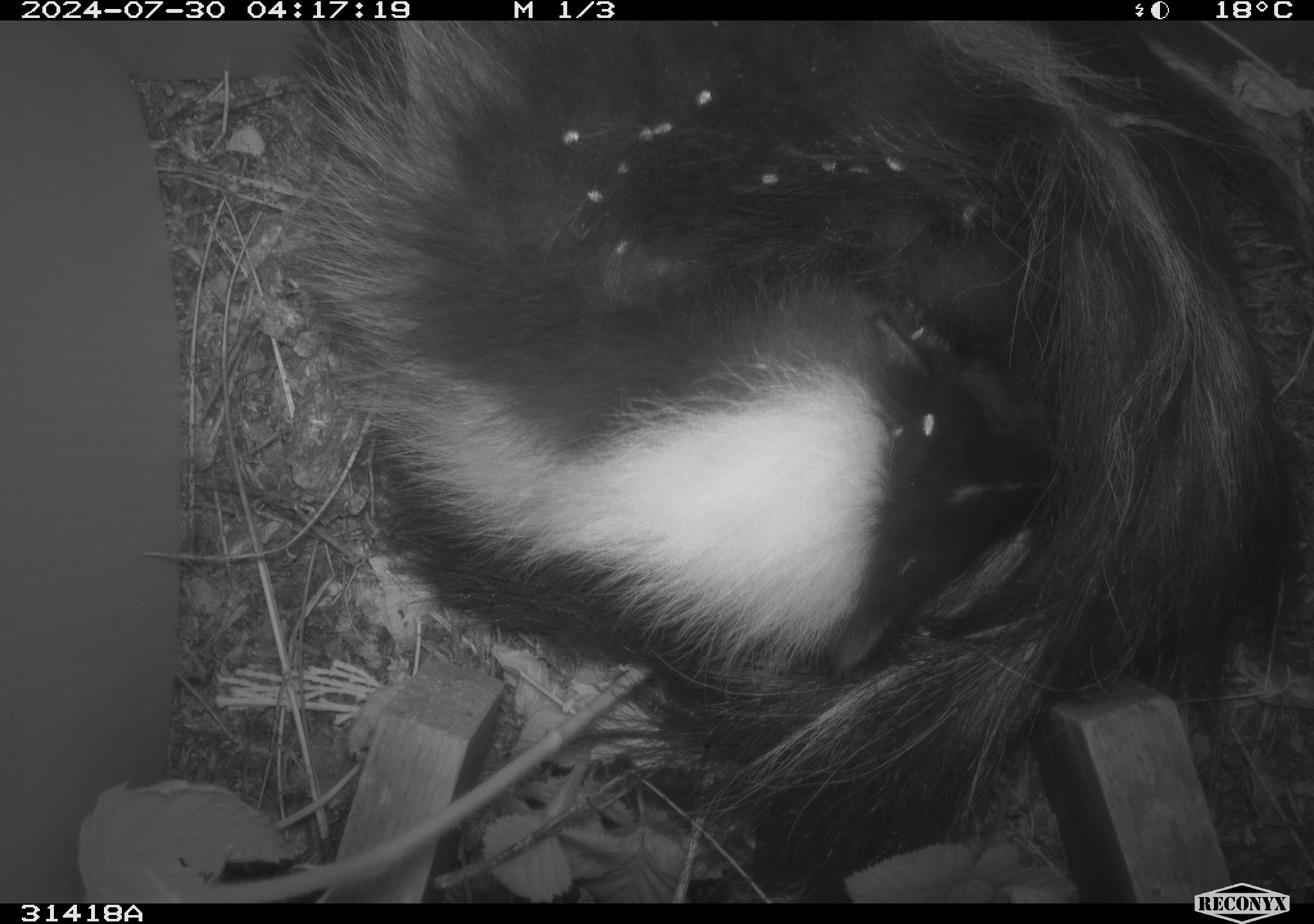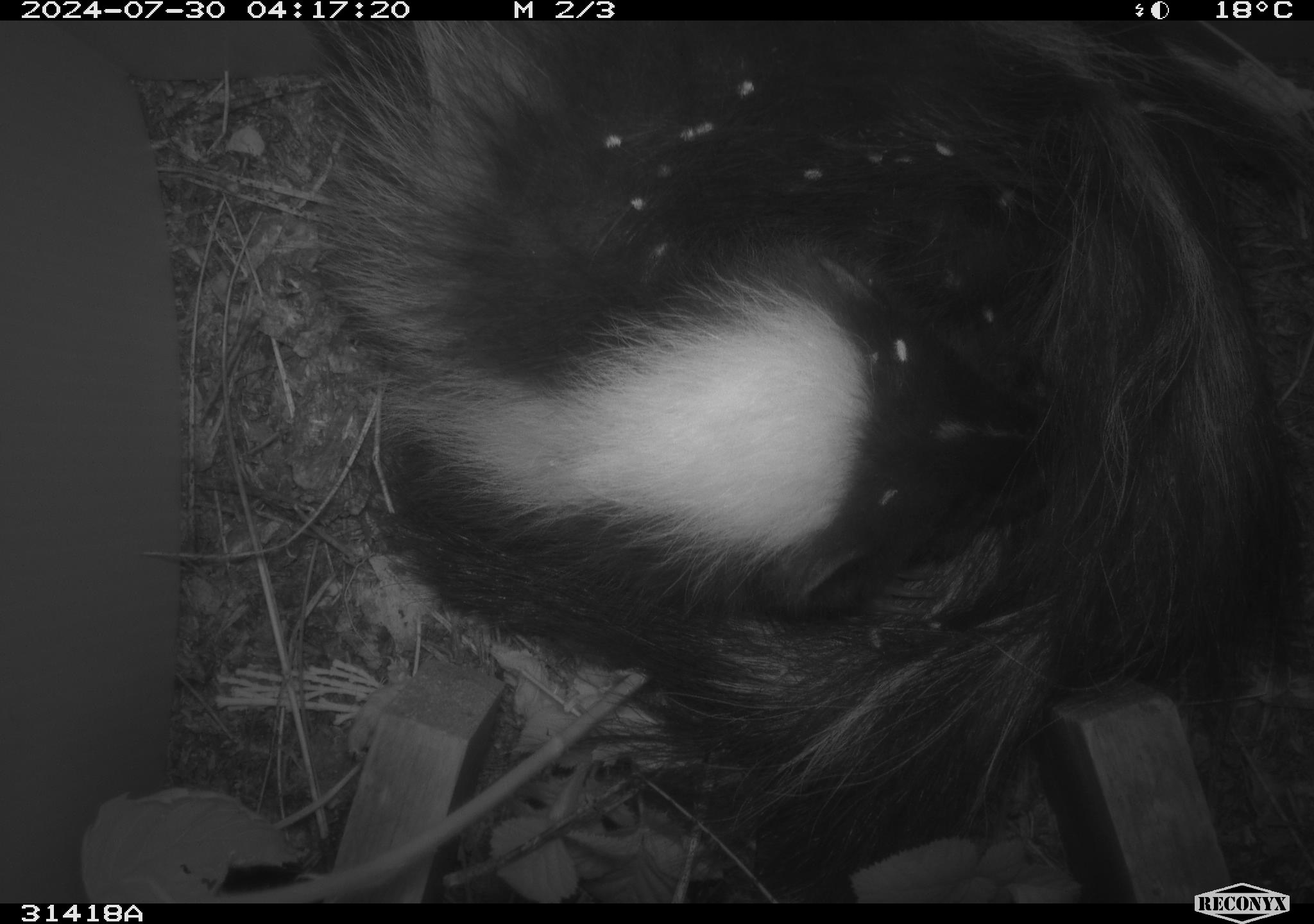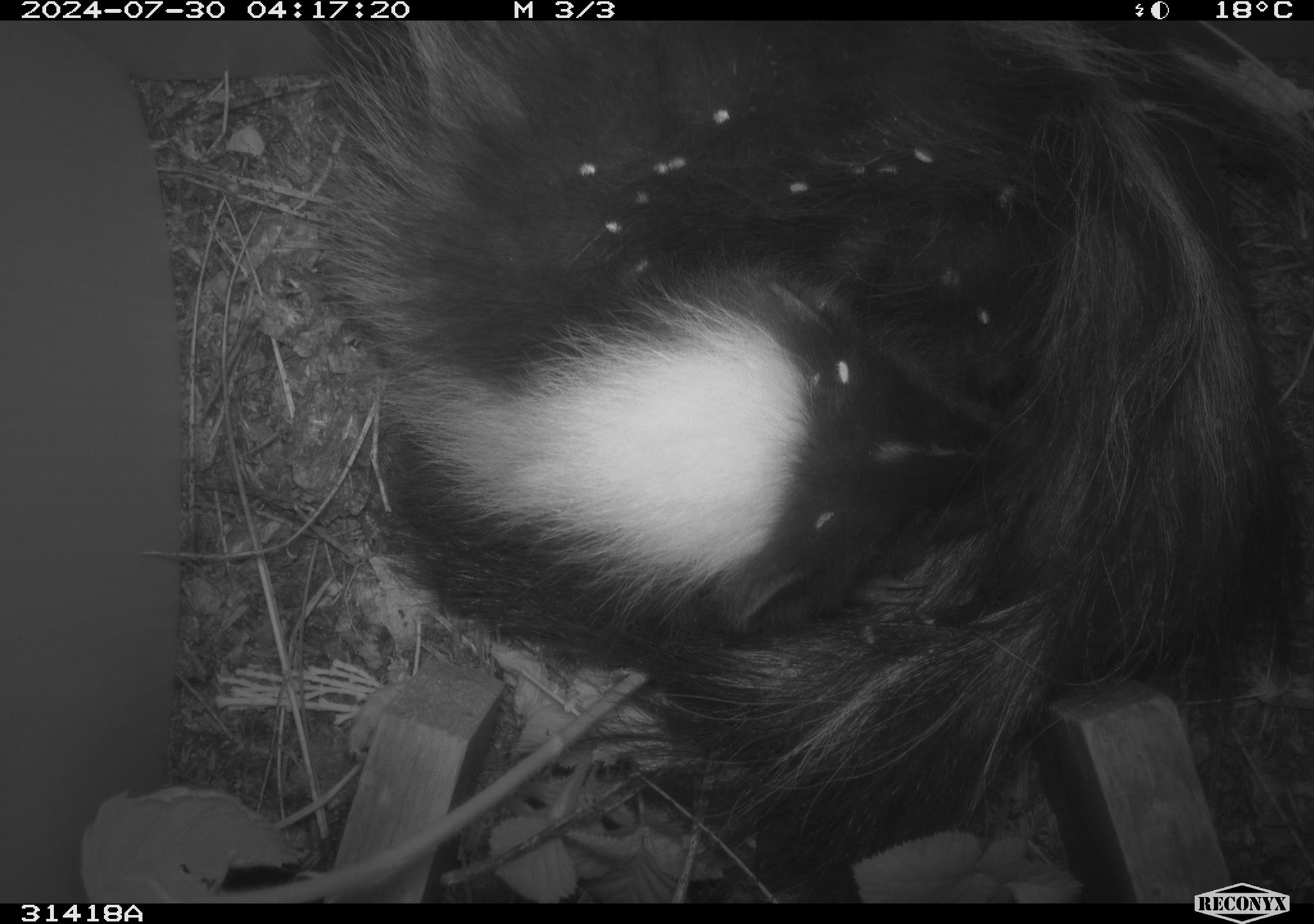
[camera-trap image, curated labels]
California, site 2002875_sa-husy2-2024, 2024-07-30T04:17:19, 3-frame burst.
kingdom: Animalia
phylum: Chordata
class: Mammalia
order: Carnivora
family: Mephitidae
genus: Mephitis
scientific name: Mephitis mephitis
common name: striped skunk